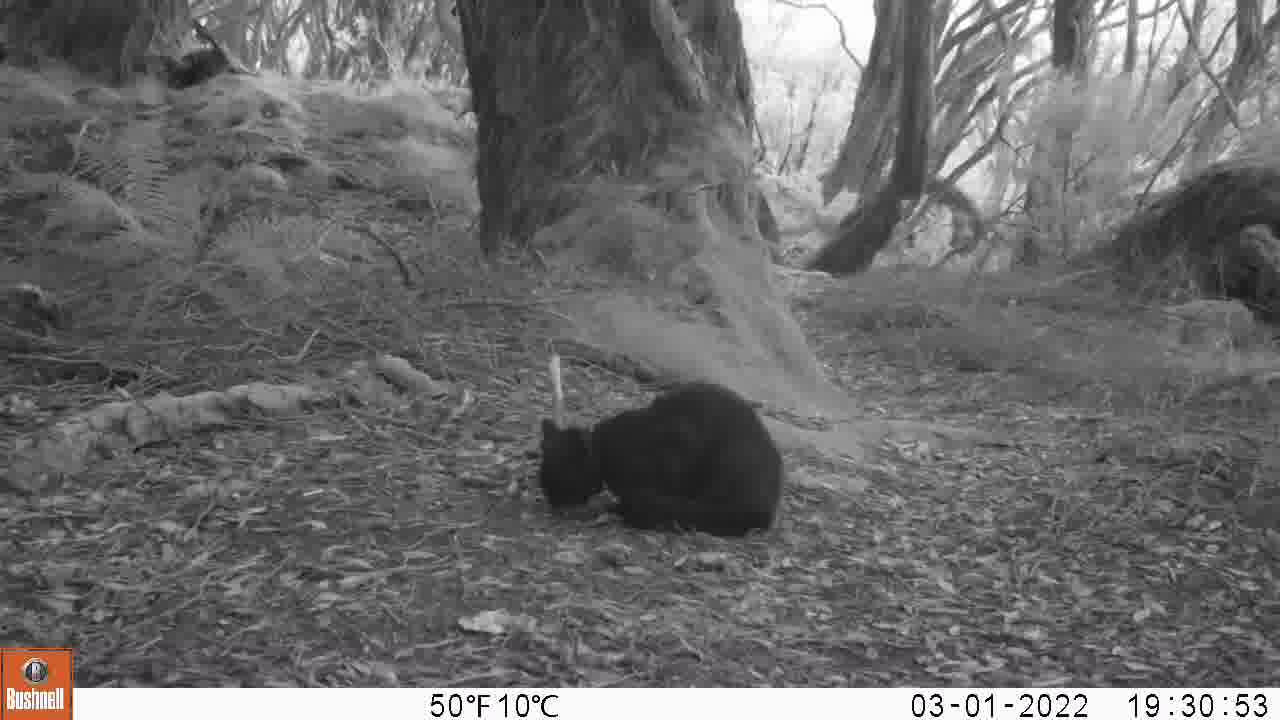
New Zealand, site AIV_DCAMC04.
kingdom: Animalia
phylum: Chordata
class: Mammalia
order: Carnivora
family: Felidae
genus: Felis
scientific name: Felis catus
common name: domestic cat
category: cat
Cat (domestic cat) (Felis catus).